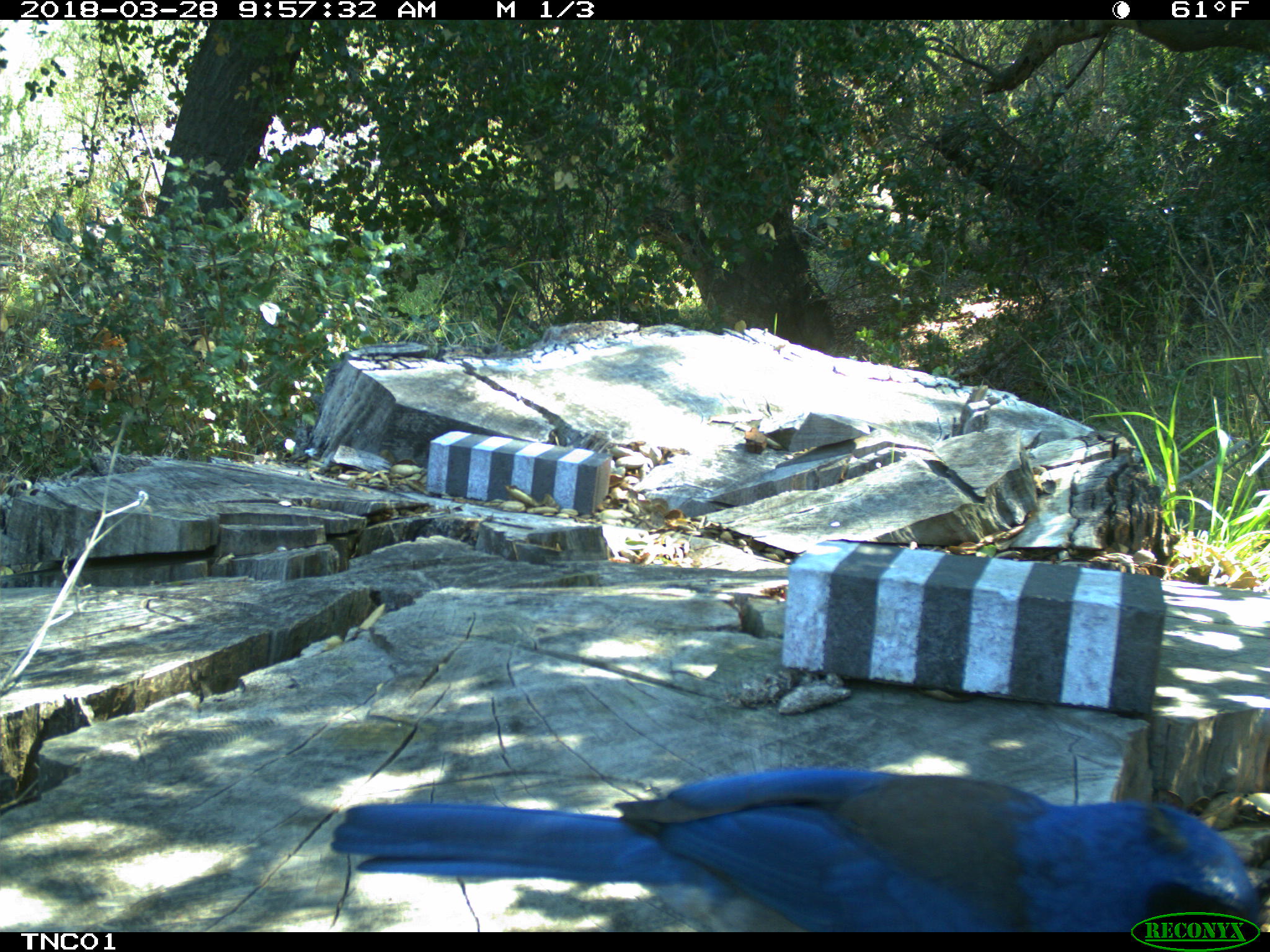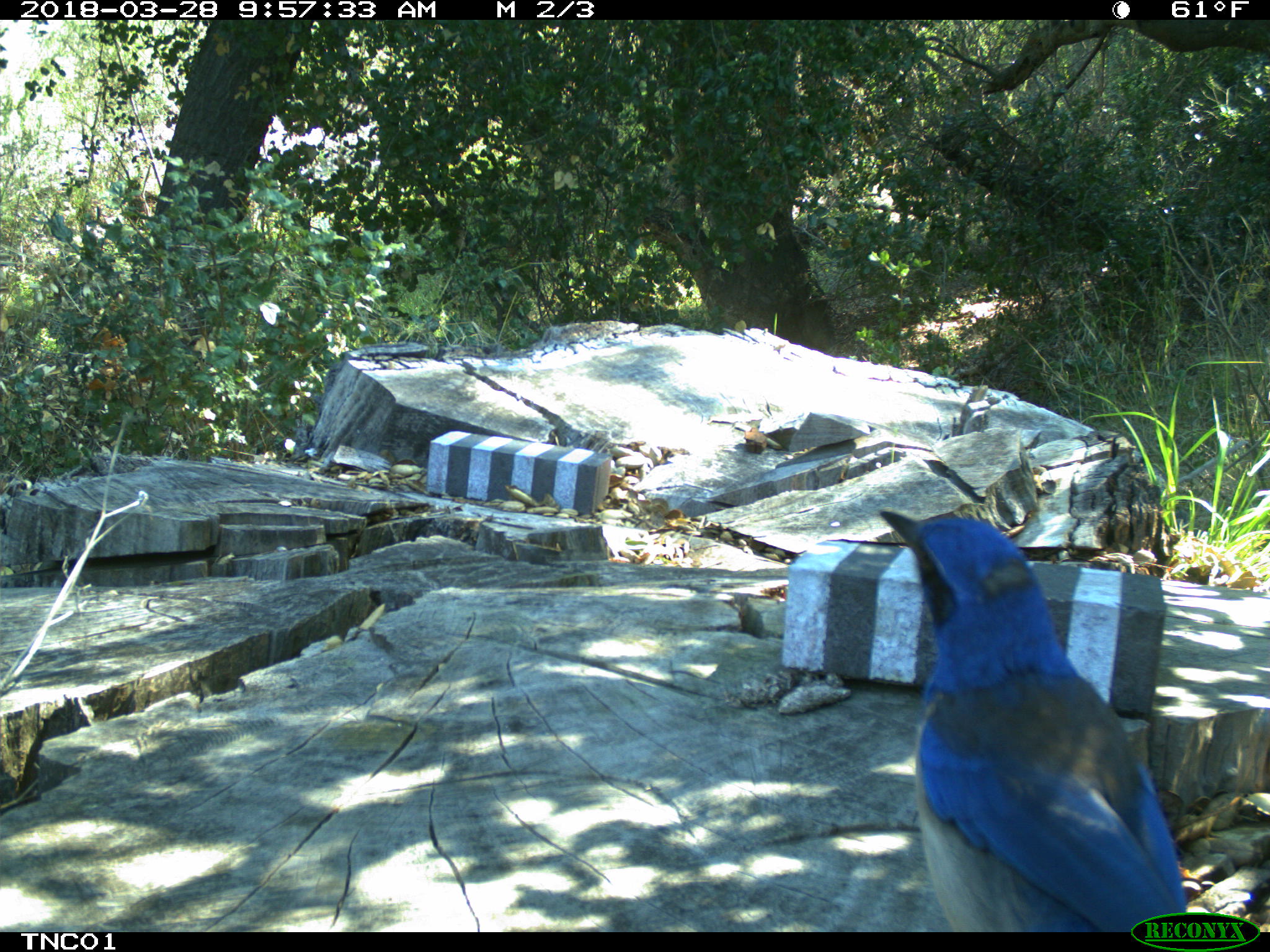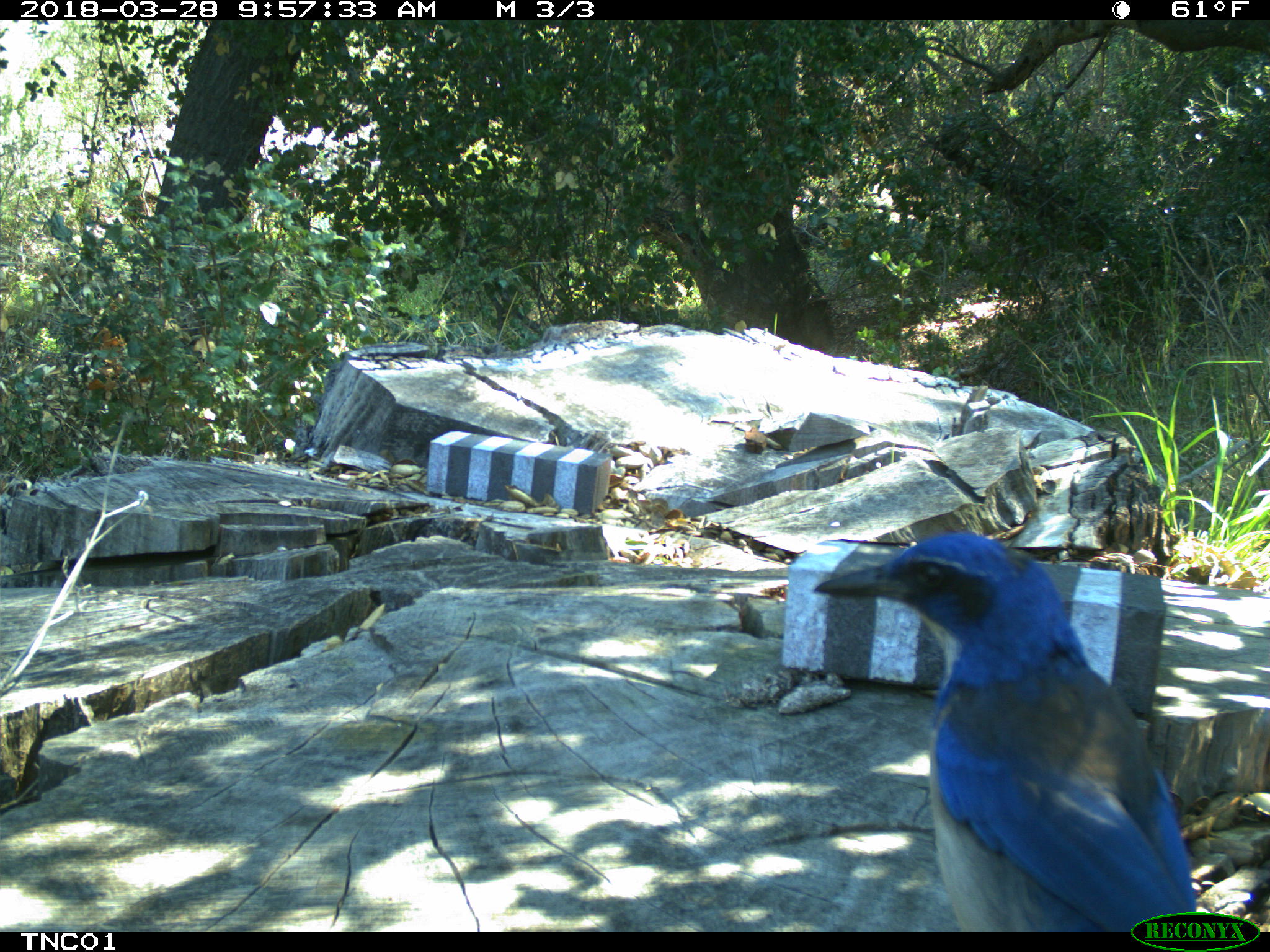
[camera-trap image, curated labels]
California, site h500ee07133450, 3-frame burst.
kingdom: Animalia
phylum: Chordata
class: Aves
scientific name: Aves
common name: bird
Bird (Aves).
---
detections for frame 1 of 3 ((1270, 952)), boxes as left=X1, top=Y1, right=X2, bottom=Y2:
bird: left=331, top=765, right=1262, bottom=932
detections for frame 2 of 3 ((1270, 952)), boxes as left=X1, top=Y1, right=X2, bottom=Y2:
bird: left=876, top=506, right=1187, bottom=931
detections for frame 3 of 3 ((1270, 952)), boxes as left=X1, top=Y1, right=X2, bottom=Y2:
bird: left=811, top=531, right=1196, bottom=932